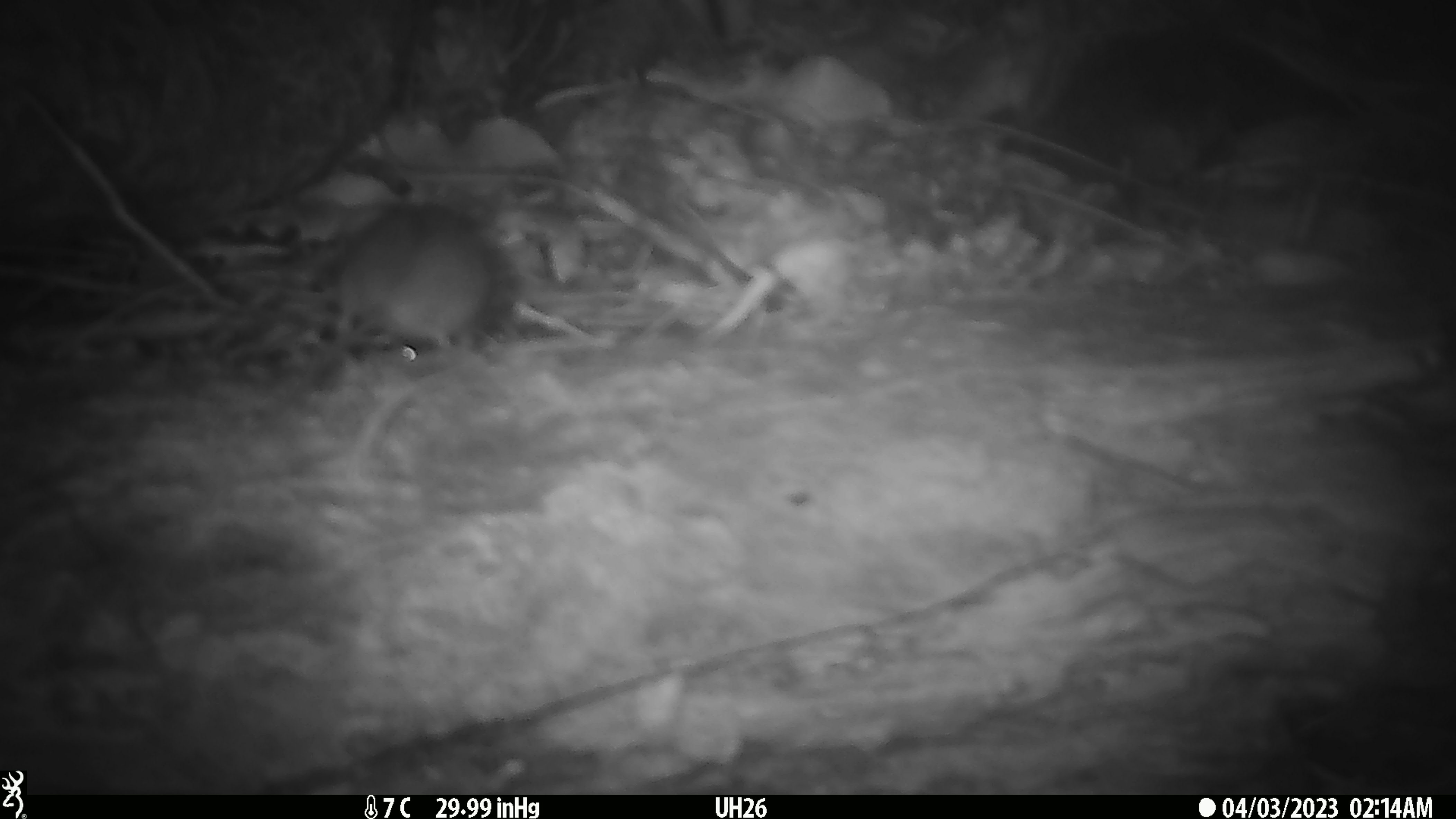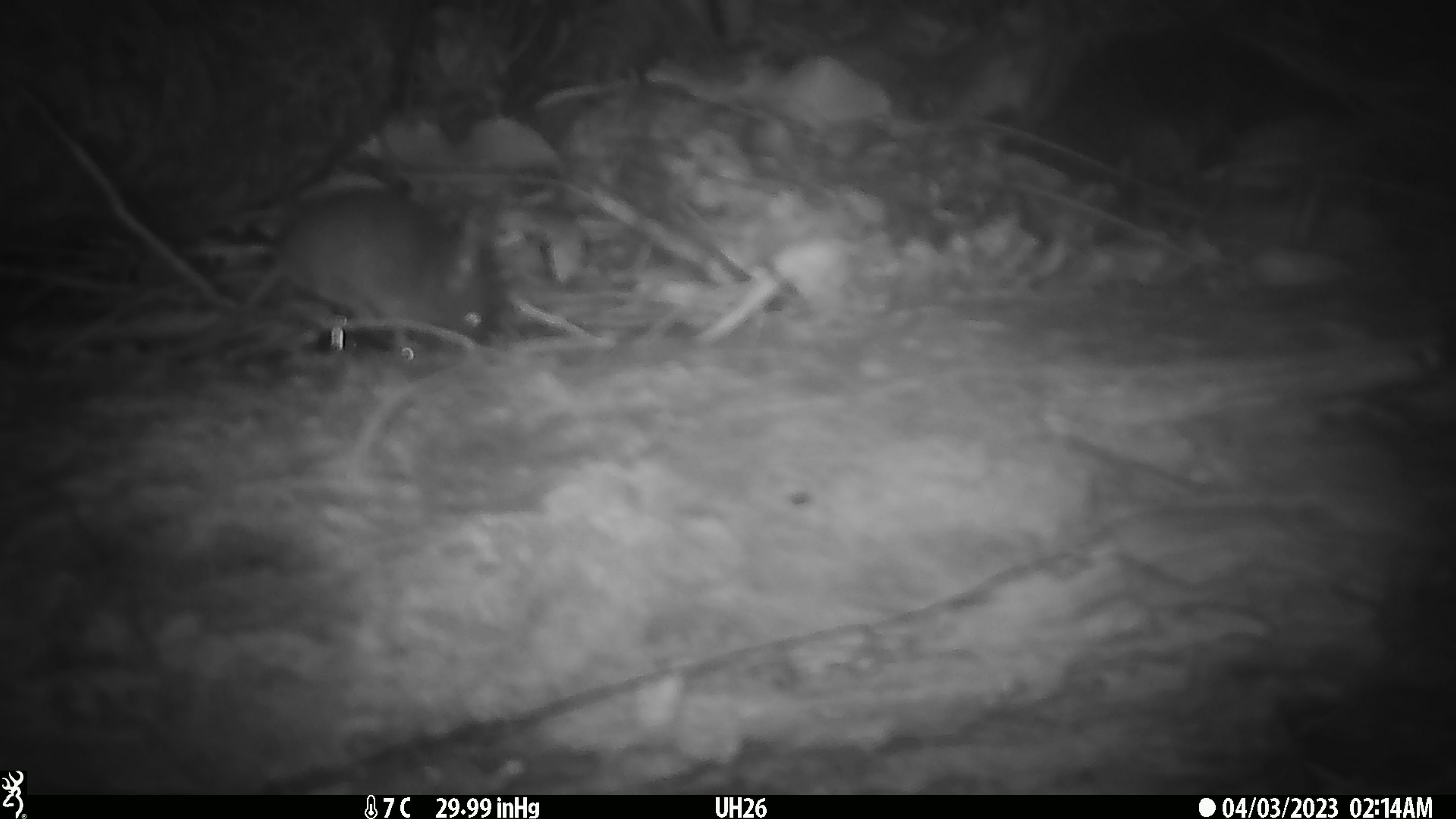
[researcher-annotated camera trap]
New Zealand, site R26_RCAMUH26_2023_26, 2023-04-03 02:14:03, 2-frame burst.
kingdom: Animalia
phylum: Chordata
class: Mammalia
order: Rodentia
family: Muridae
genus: Mus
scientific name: Mus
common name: mouse